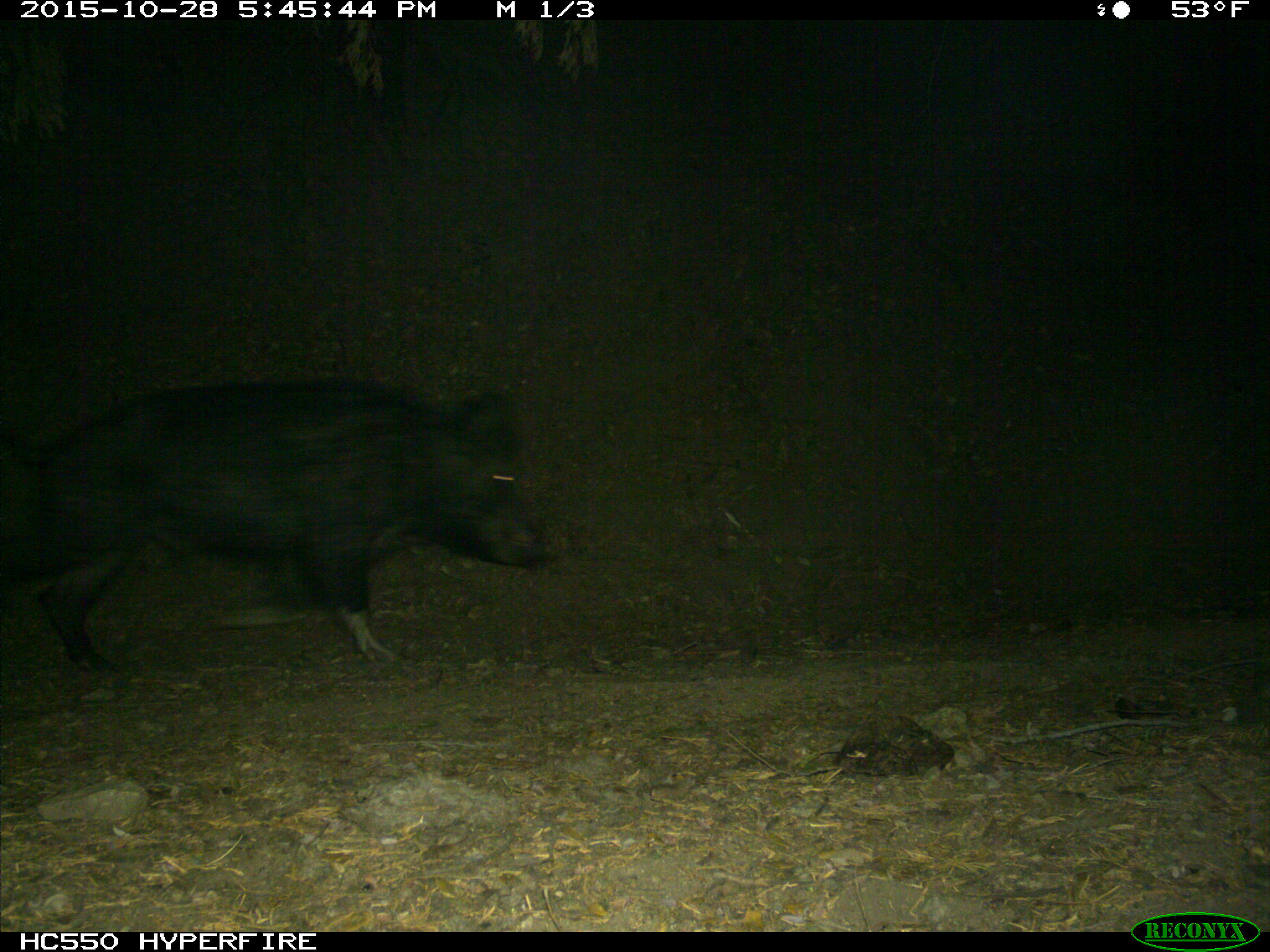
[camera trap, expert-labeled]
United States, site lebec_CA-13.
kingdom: Animalia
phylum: Chordata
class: Mammalia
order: Artiodactyla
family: Suidae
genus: Sus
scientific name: Sus scrofa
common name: wild boar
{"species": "Sus scrofa (wild boar)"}